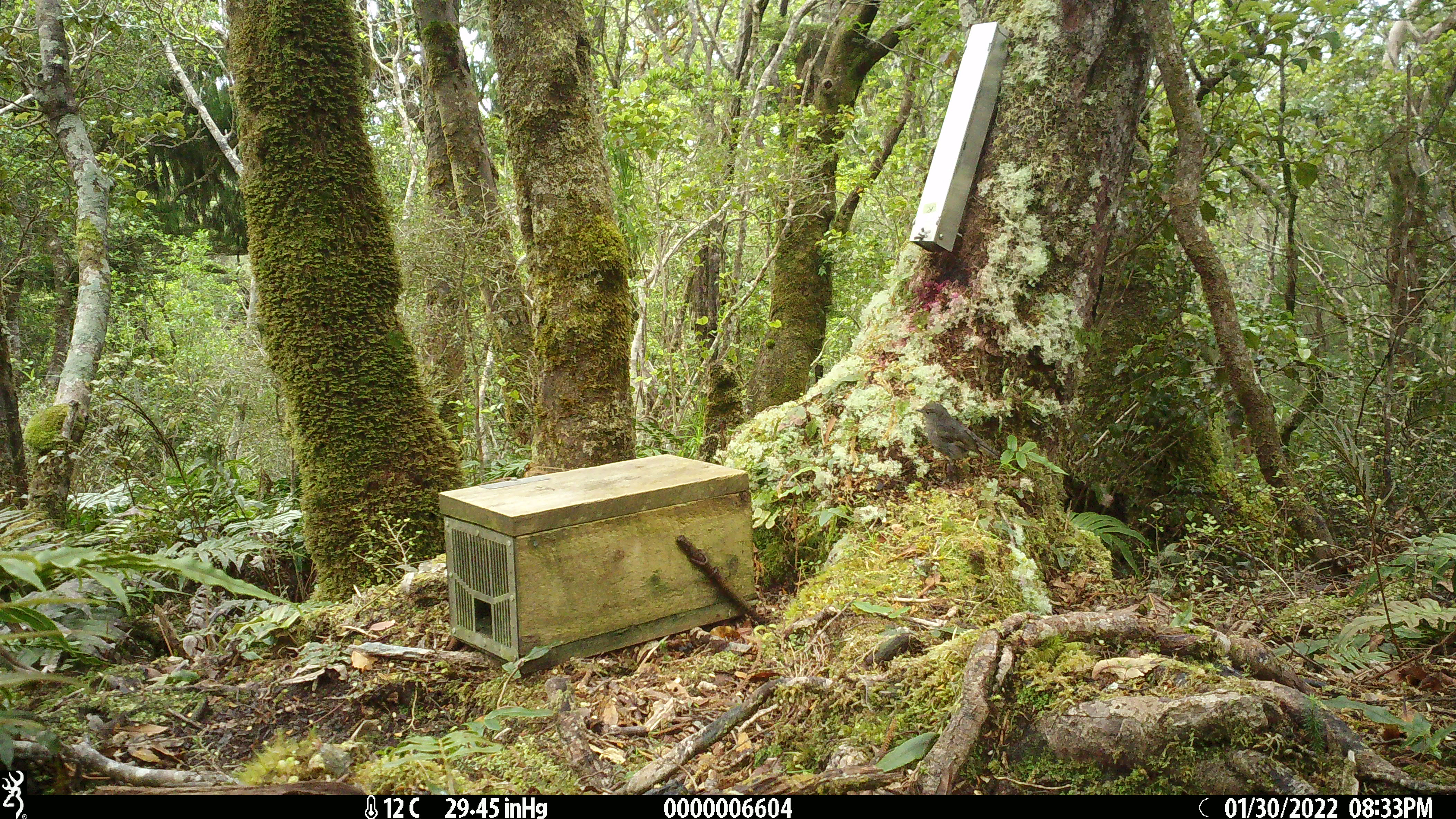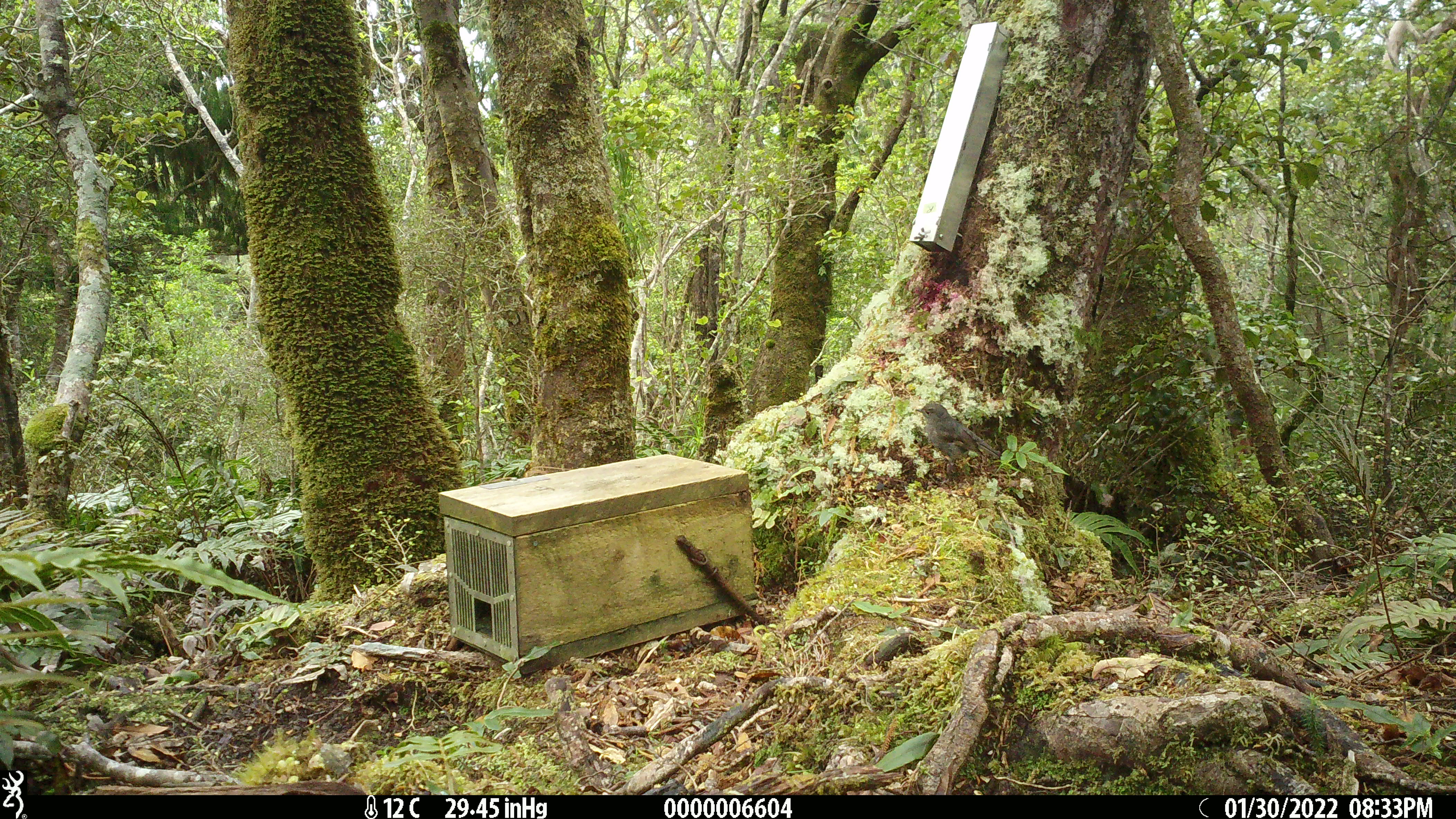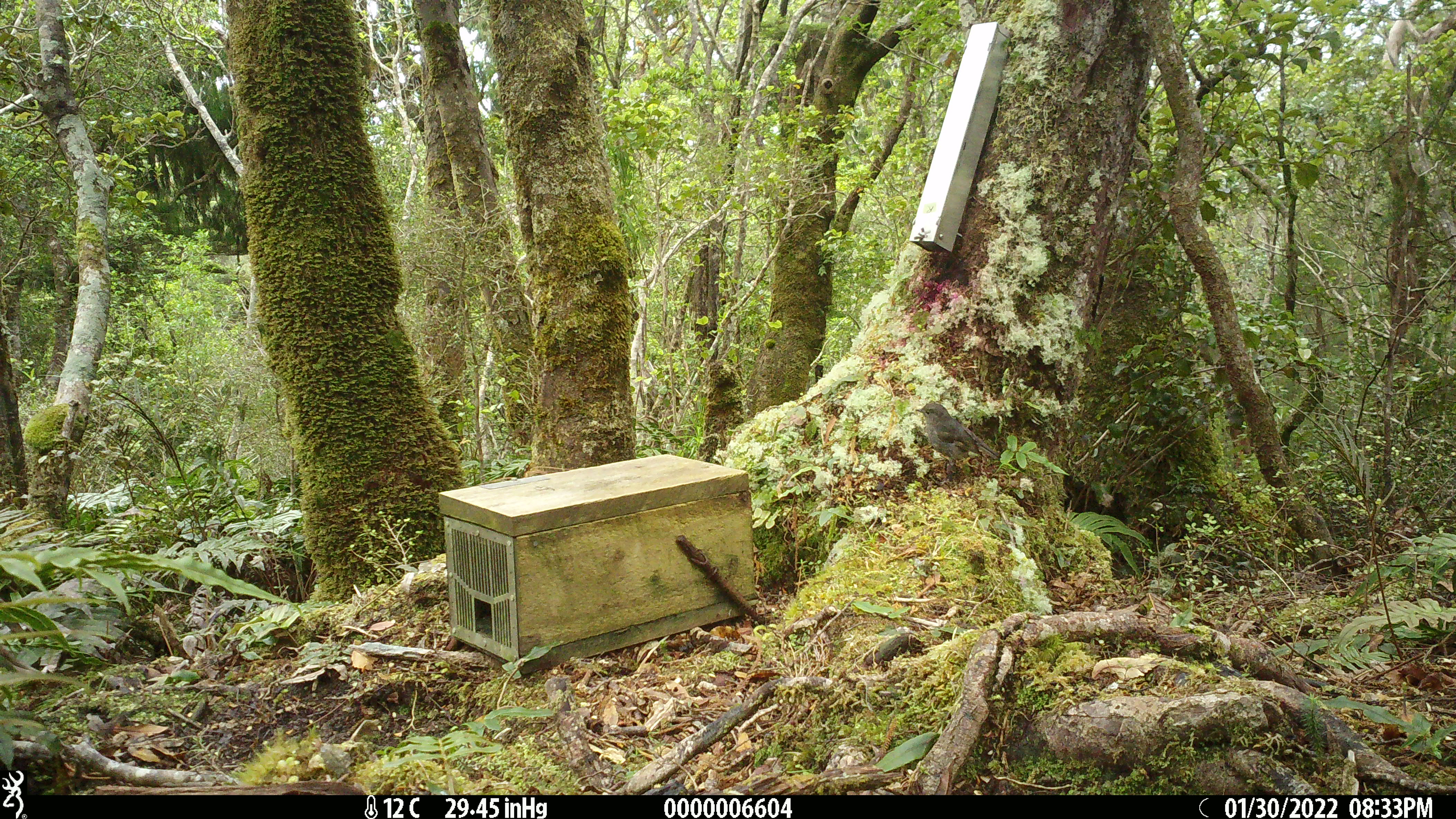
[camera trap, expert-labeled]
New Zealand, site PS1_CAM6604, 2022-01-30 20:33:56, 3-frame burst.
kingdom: Animalia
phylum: Chordata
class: Aves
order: Passeriformes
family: Petroicidae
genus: Petroica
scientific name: Petroica australis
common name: new zealand robin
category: robin